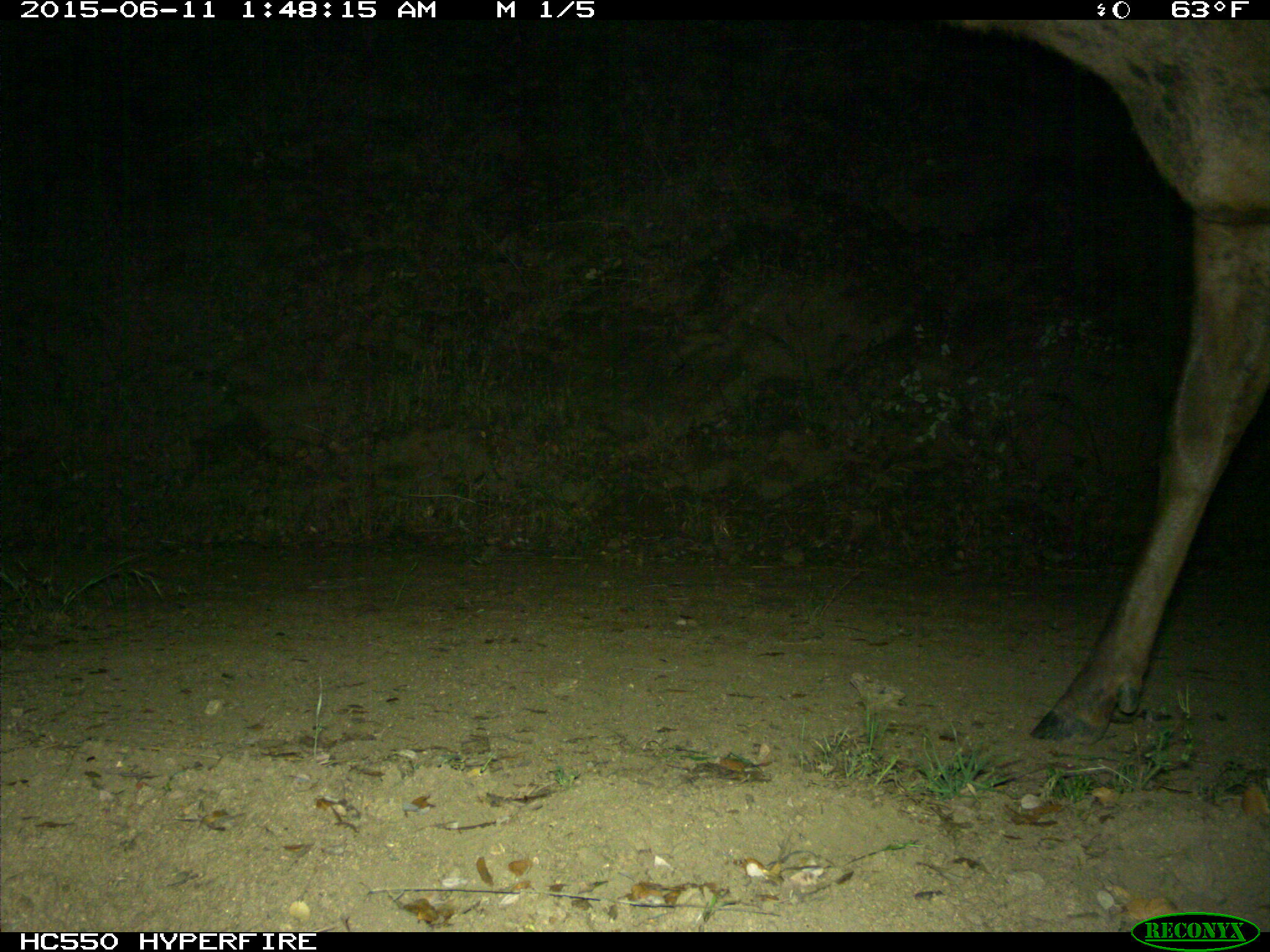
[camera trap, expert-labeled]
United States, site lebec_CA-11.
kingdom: Animalia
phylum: Chordata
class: Mammalia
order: Artiodactyla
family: Cervidae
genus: Cervus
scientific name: Cervus canadensis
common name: elk